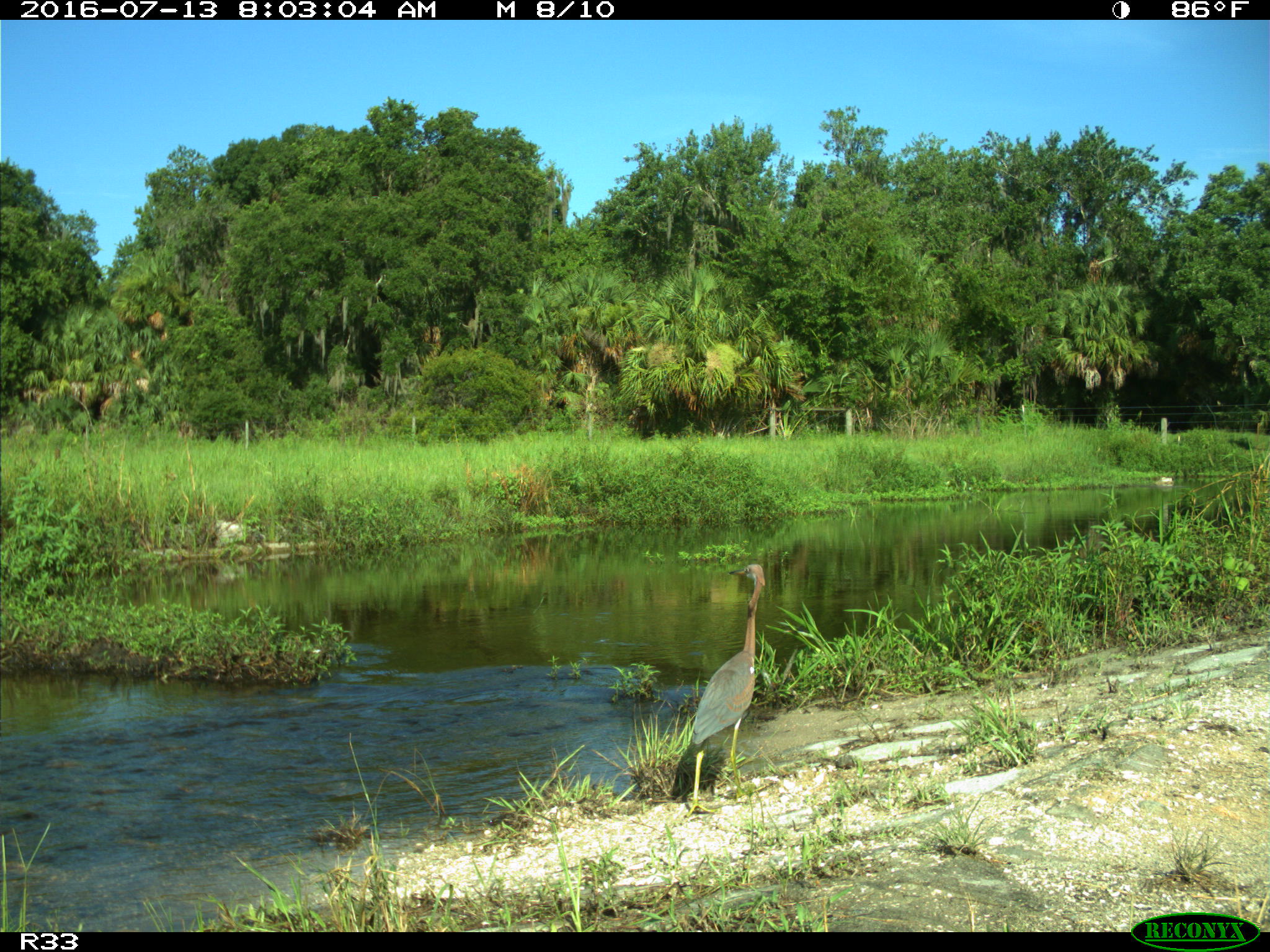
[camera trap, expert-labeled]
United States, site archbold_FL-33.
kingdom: Animalia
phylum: Chordata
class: Aves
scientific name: Aves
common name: birds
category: unidentified bird